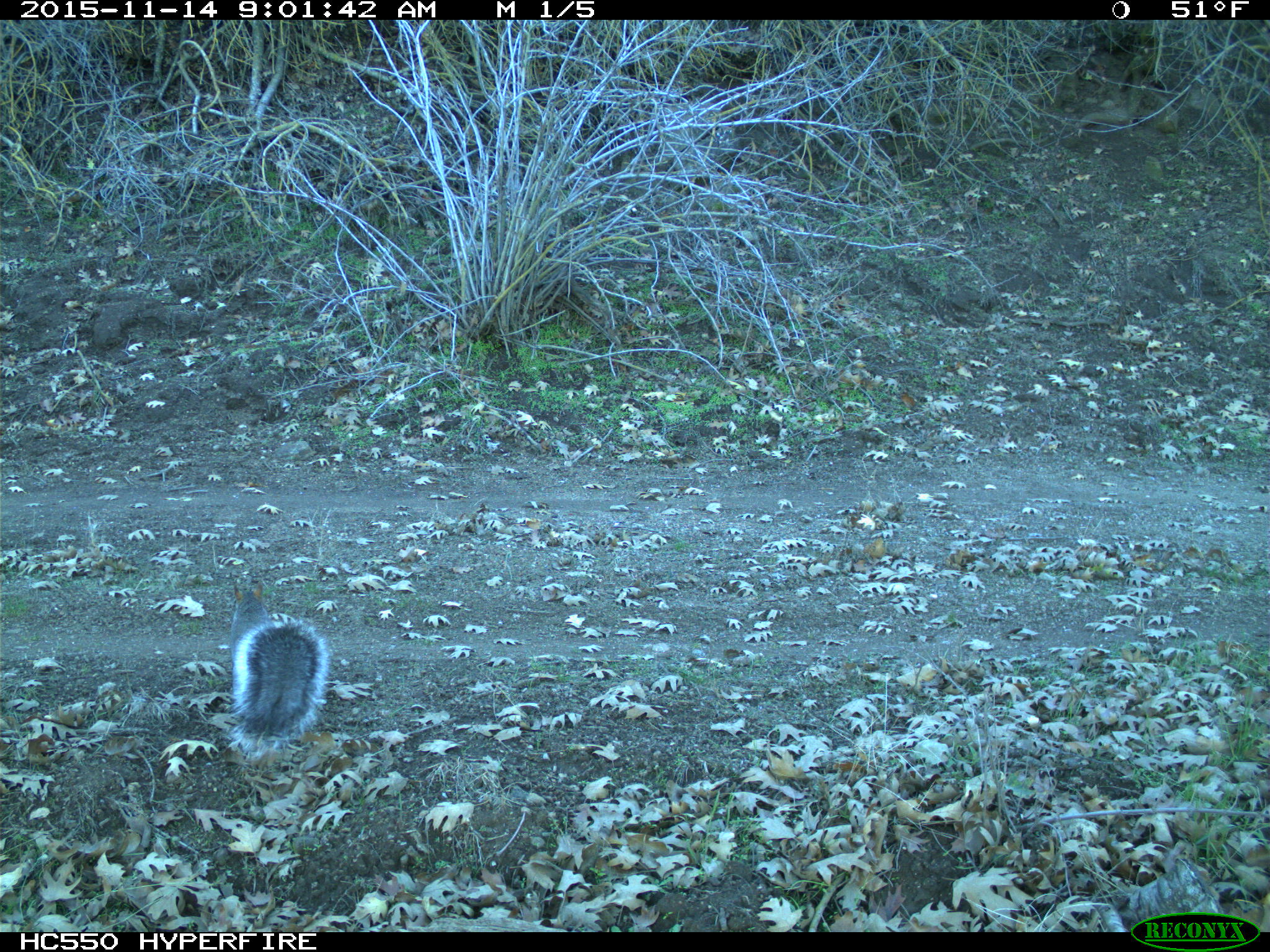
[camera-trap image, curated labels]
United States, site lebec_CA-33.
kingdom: Animalia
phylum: Chordata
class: Mammalia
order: Rodentia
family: Sciuridae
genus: Sciurus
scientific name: Sciurus carolinensis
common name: eastern gray squirrel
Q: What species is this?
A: Sciurus carolinensis (eastern gray squirrel).